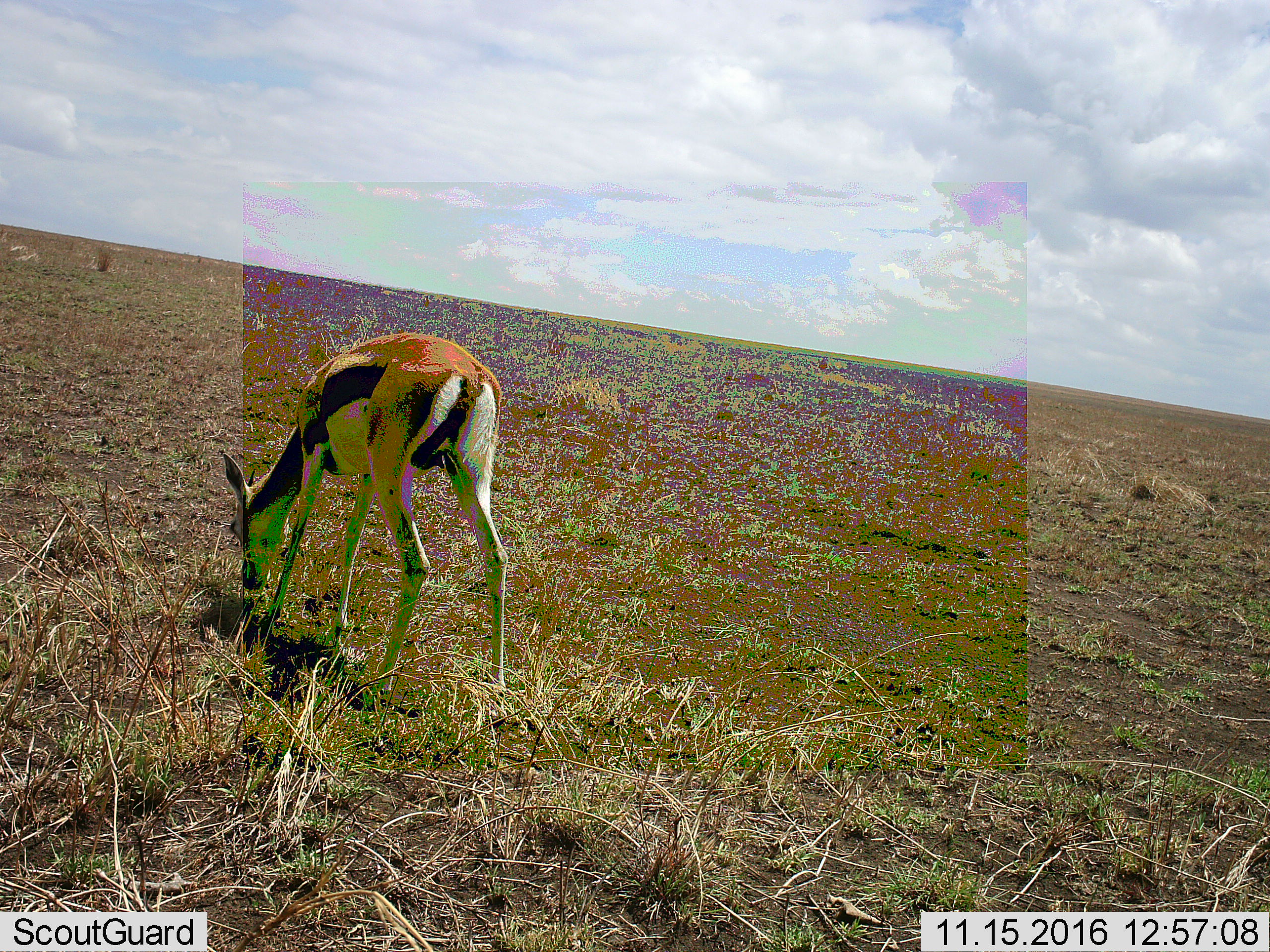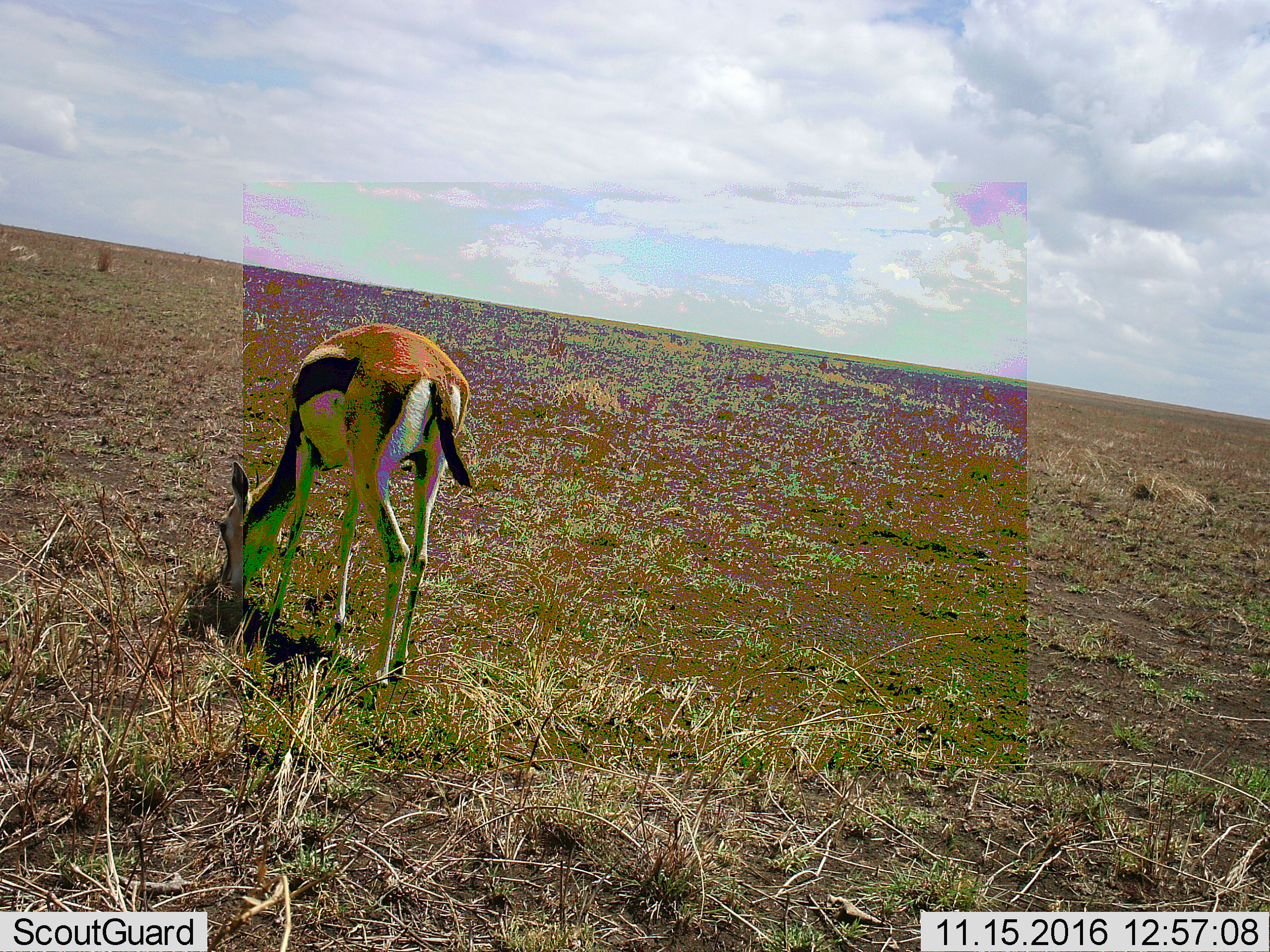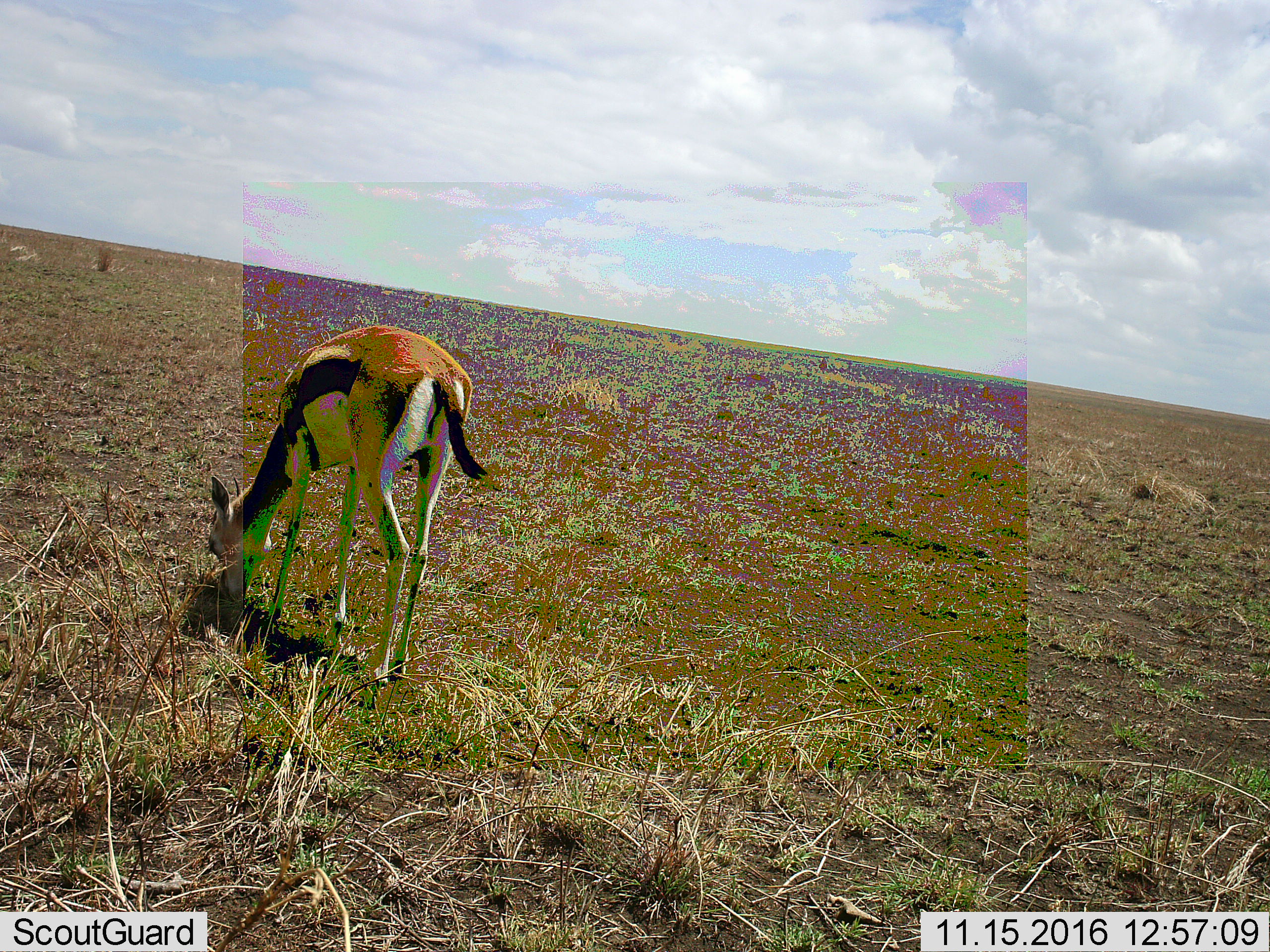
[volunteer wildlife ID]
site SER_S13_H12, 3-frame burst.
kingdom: Animalia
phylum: Chordata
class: Mammalia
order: Artiodactyla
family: Bovidae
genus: Eudorcas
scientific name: Eudorcas thomsonii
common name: thomson's gazelle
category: gazellethomsons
Gazellethomsons (thomson's gazelle) (Eudorcas thomsonii), count 1. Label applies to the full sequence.